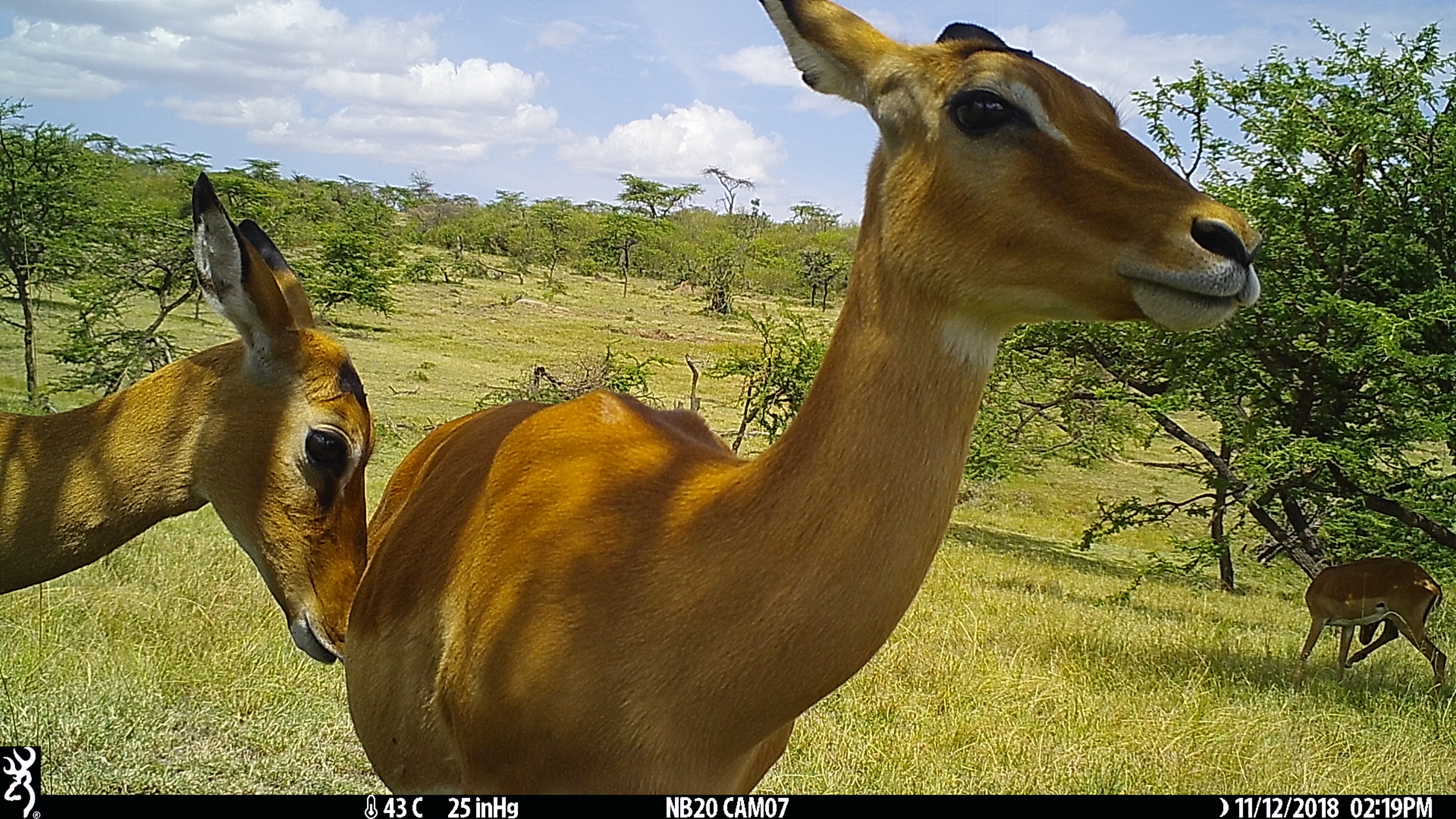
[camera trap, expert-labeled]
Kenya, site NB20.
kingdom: Animalia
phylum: Chordata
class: Mammalia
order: Artiodactyla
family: Bovidae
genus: Aepyceros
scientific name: Aepyceros melampus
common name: impala